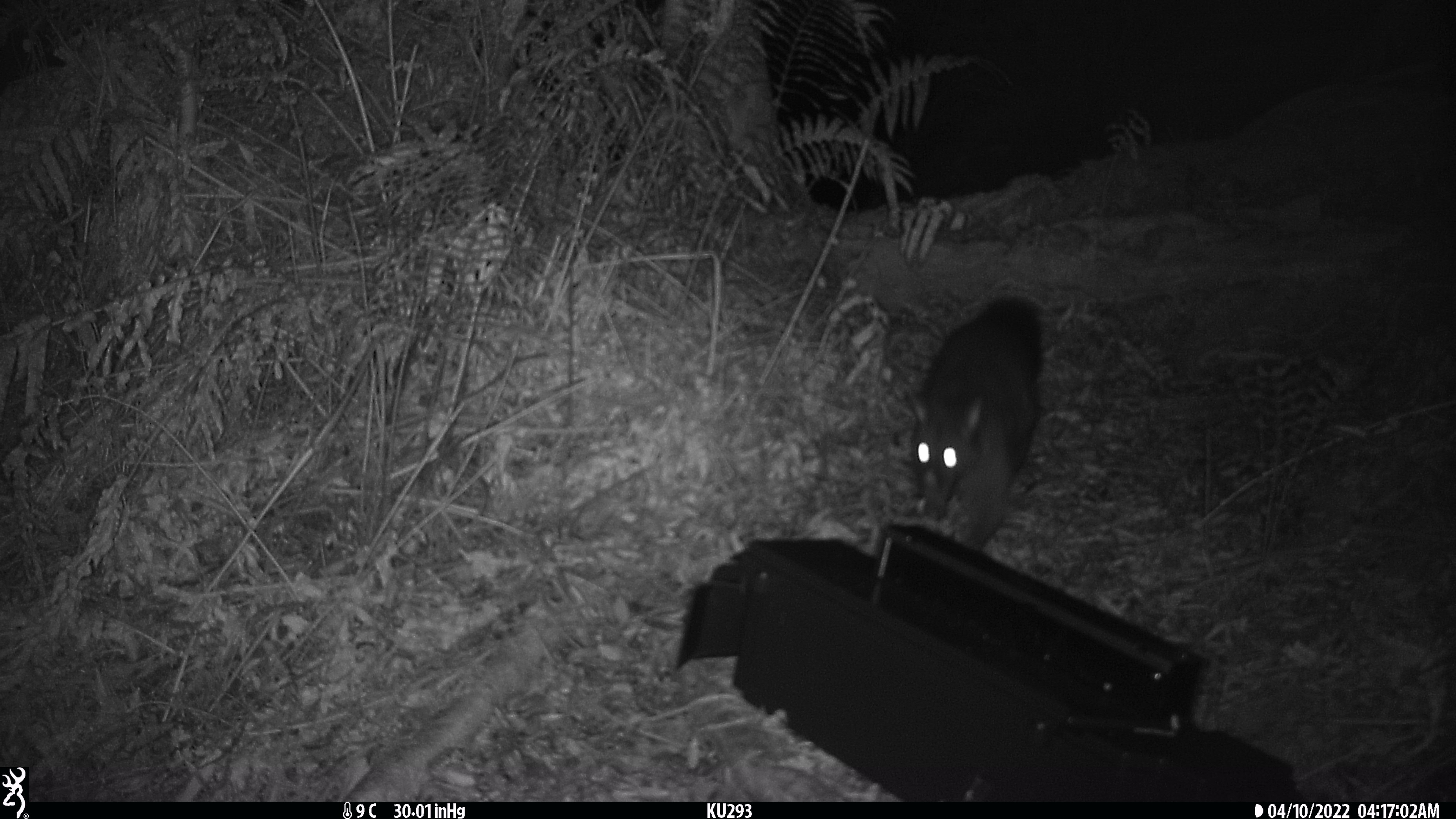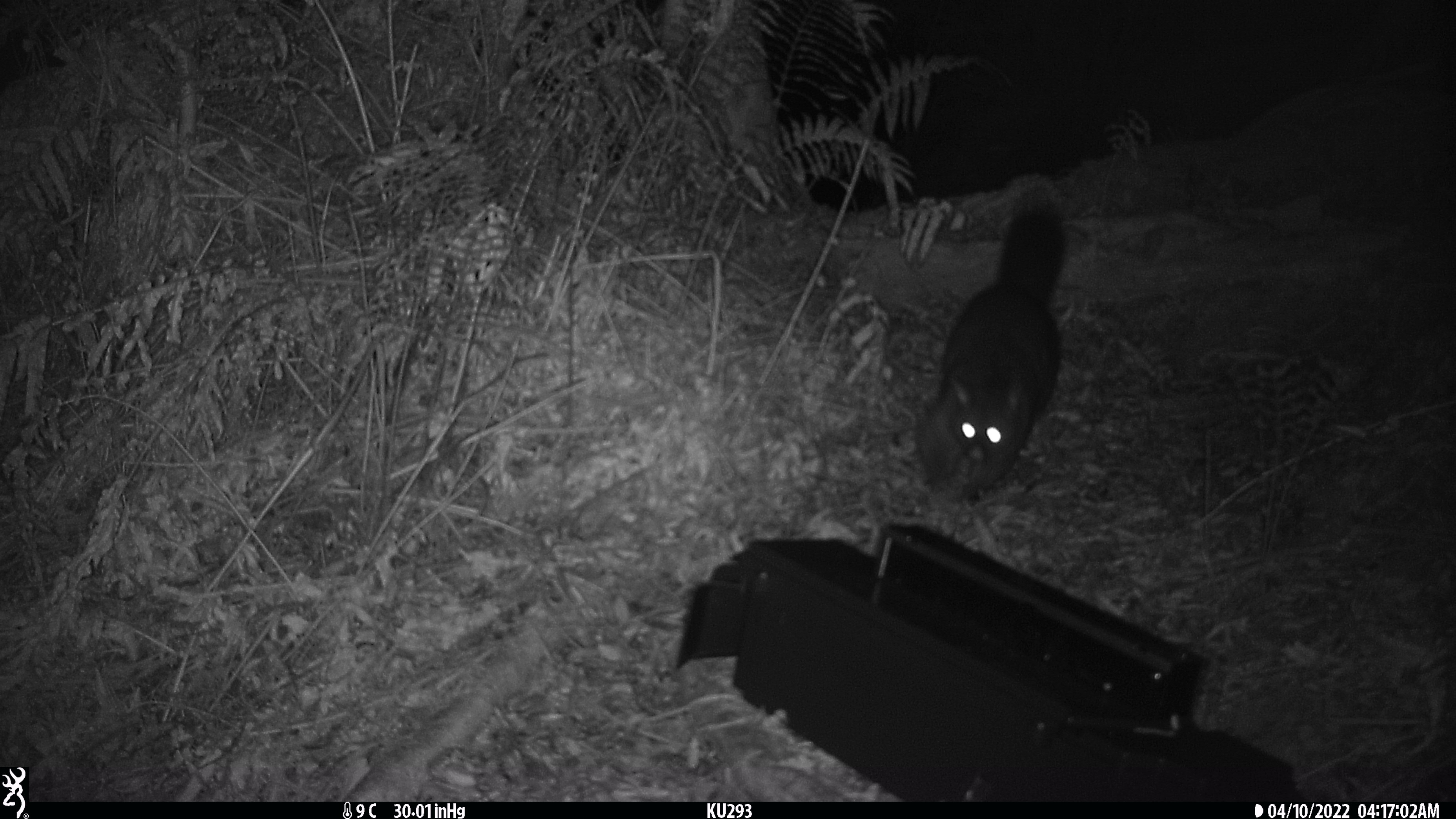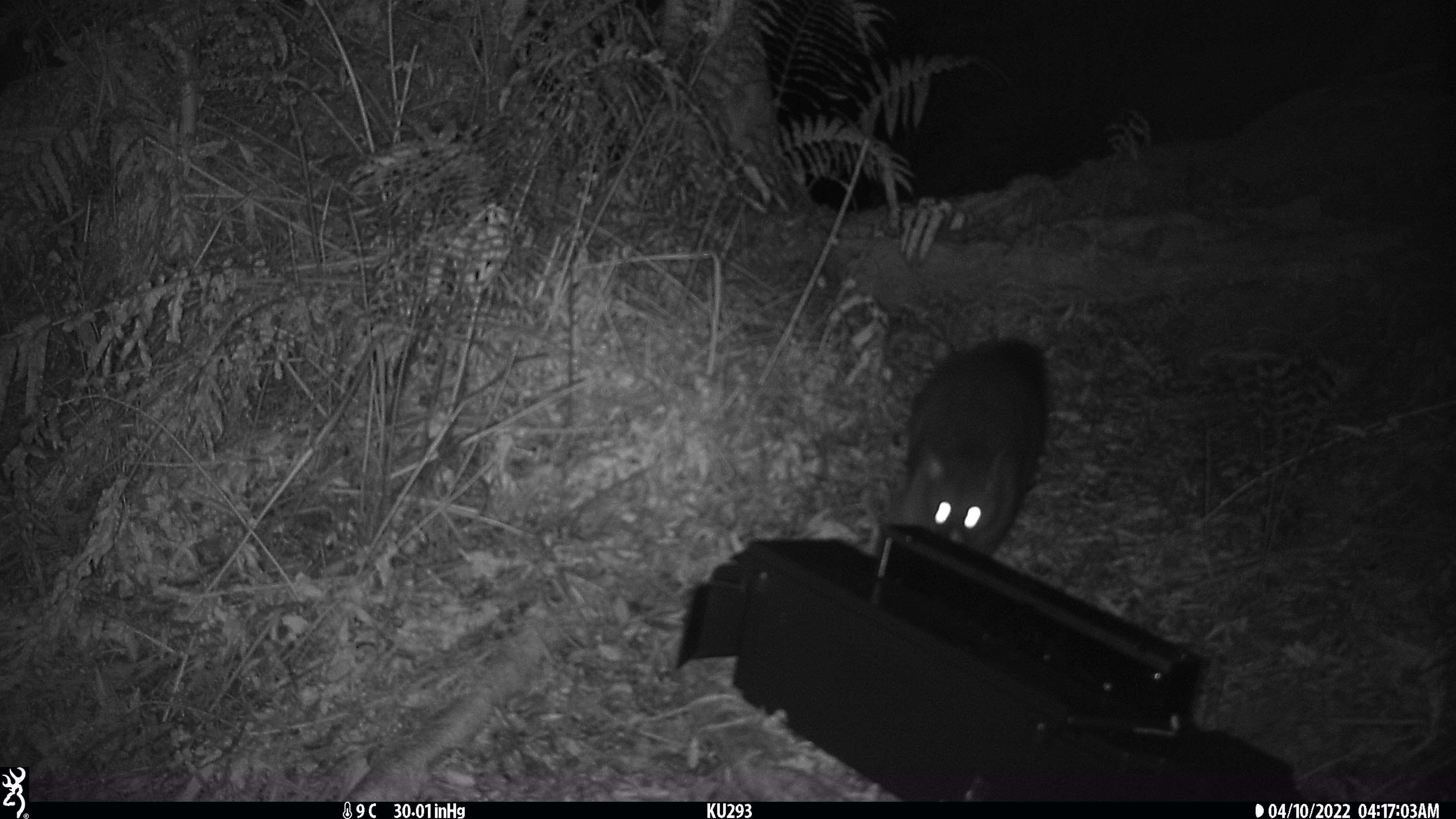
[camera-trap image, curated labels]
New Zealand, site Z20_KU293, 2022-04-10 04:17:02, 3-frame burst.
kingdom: Animalia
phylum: Chordata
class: Mammalia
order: Diprotodontia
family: Phalangeridae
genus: Trichosurus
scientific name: Trichosurus vulpecula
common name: common brushtail possum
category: possum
Possum (common brushtail possum) (Trichosurus vulpecula).